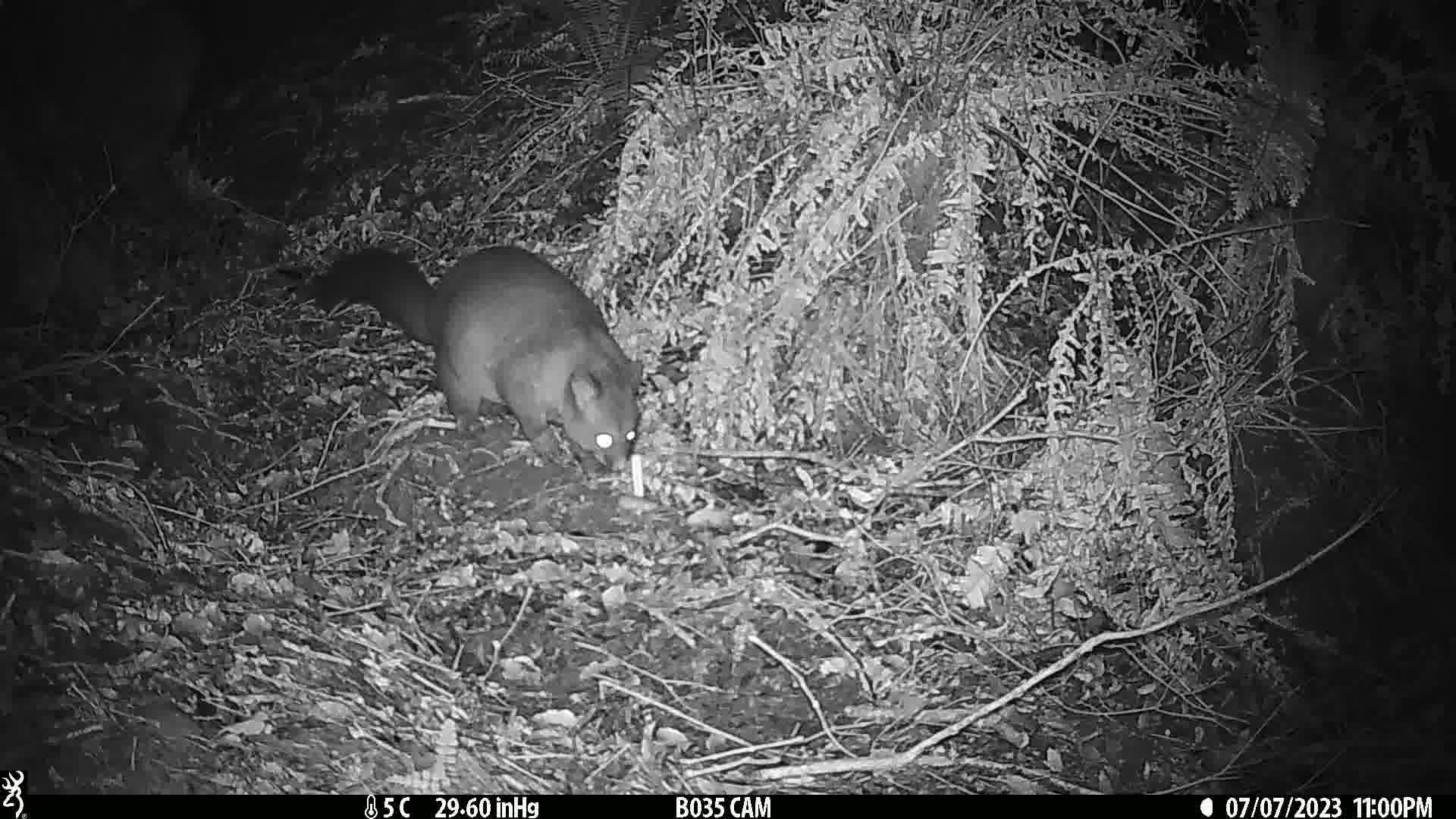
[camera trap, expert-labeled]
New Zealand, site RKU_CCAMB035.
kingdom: Animalia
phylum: Chordata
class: Mammalia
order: Diprotodontia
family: Phalangeridae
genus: Trichosurus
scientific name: Trichosurus vulpecula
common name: common brushtail possum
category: possum